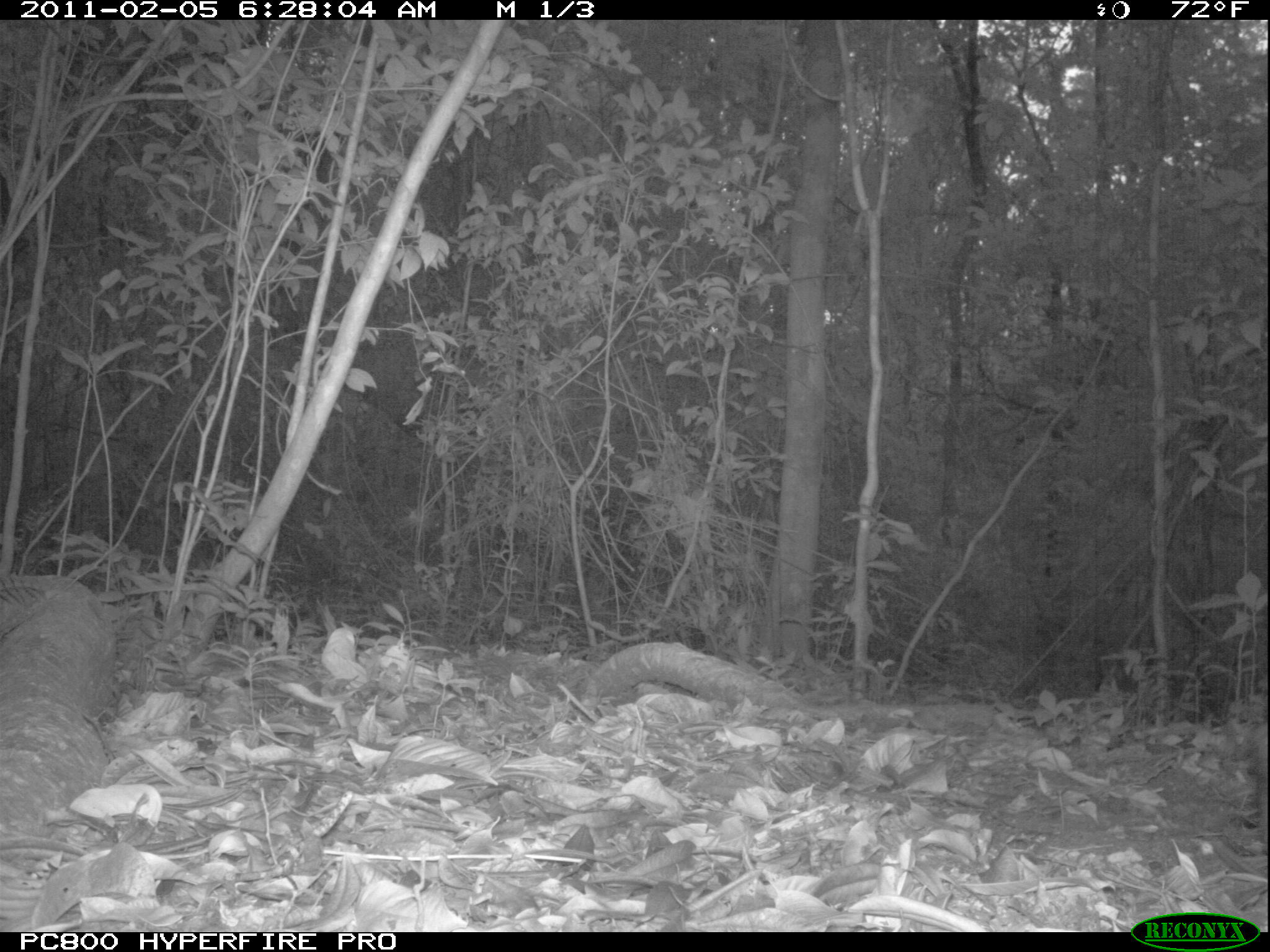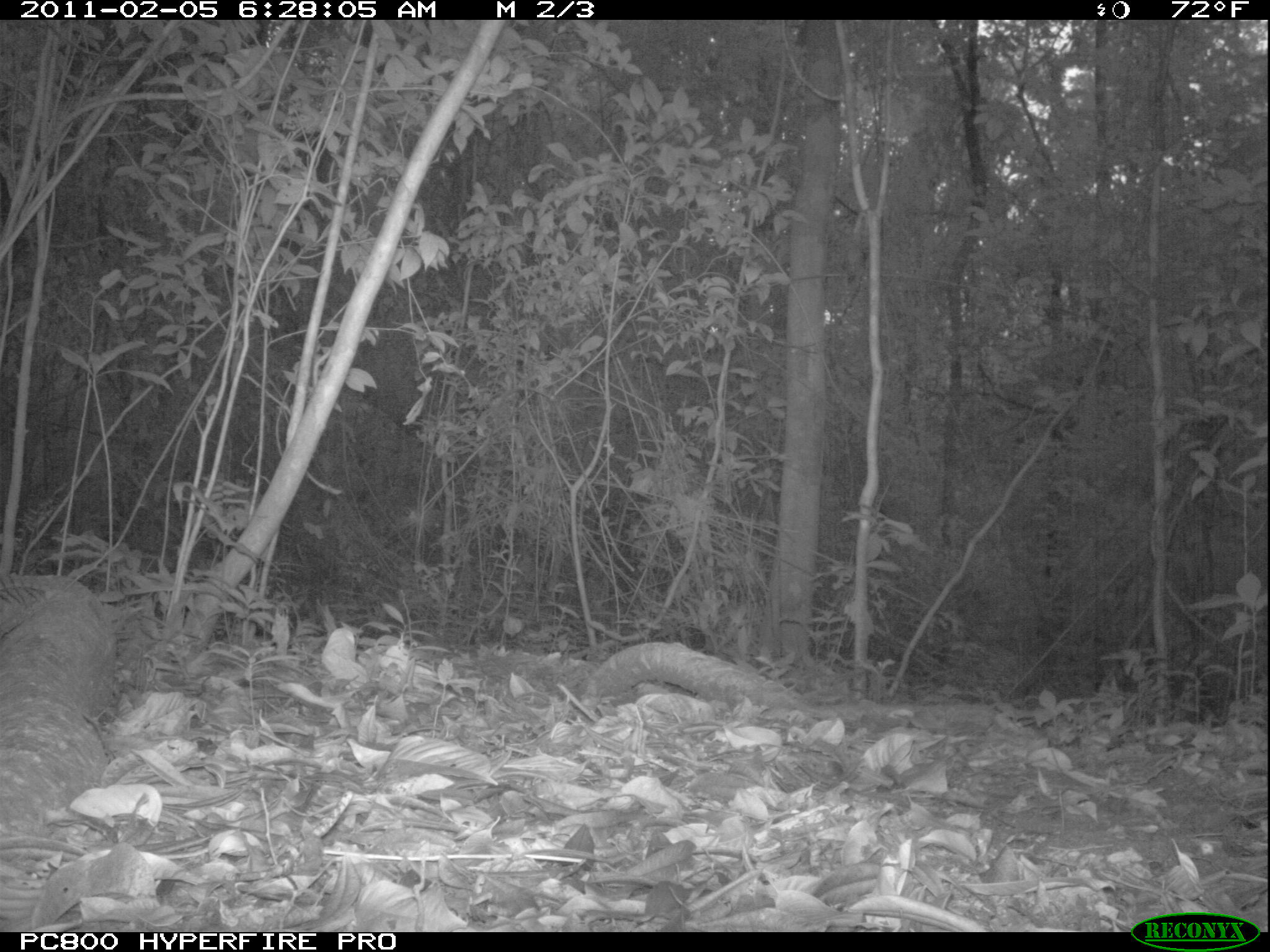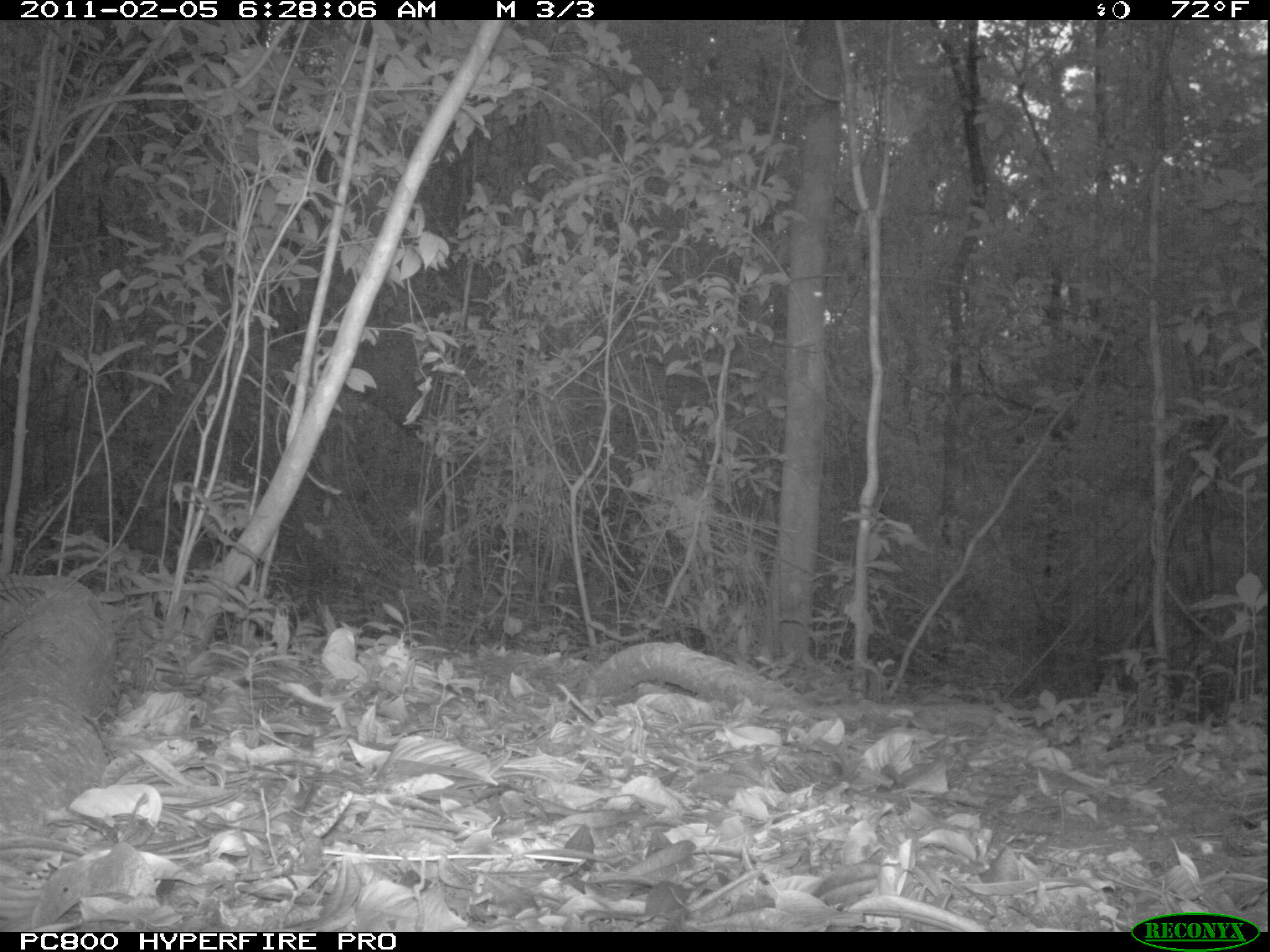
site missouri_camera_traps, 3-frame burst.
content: no animal present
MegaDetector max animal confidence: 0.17